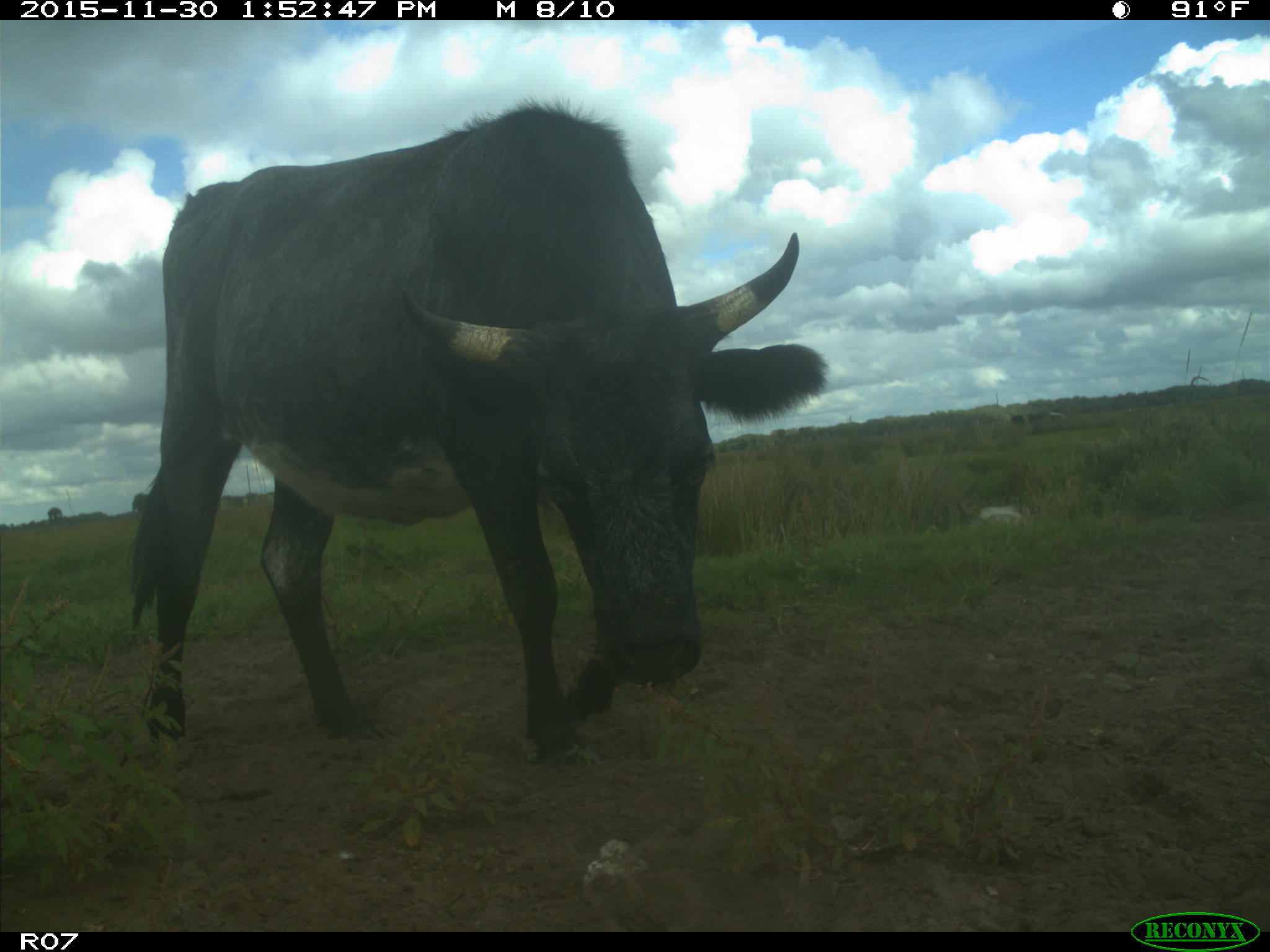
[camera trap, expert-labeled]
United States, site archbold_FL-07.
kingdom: Animalia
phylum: Chordata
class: Mammalia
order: Artiodactyla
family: Bovidae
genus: Bos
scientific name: Bos taurus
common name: domestic cow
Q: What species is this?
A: Bos taurus (domestic cow).